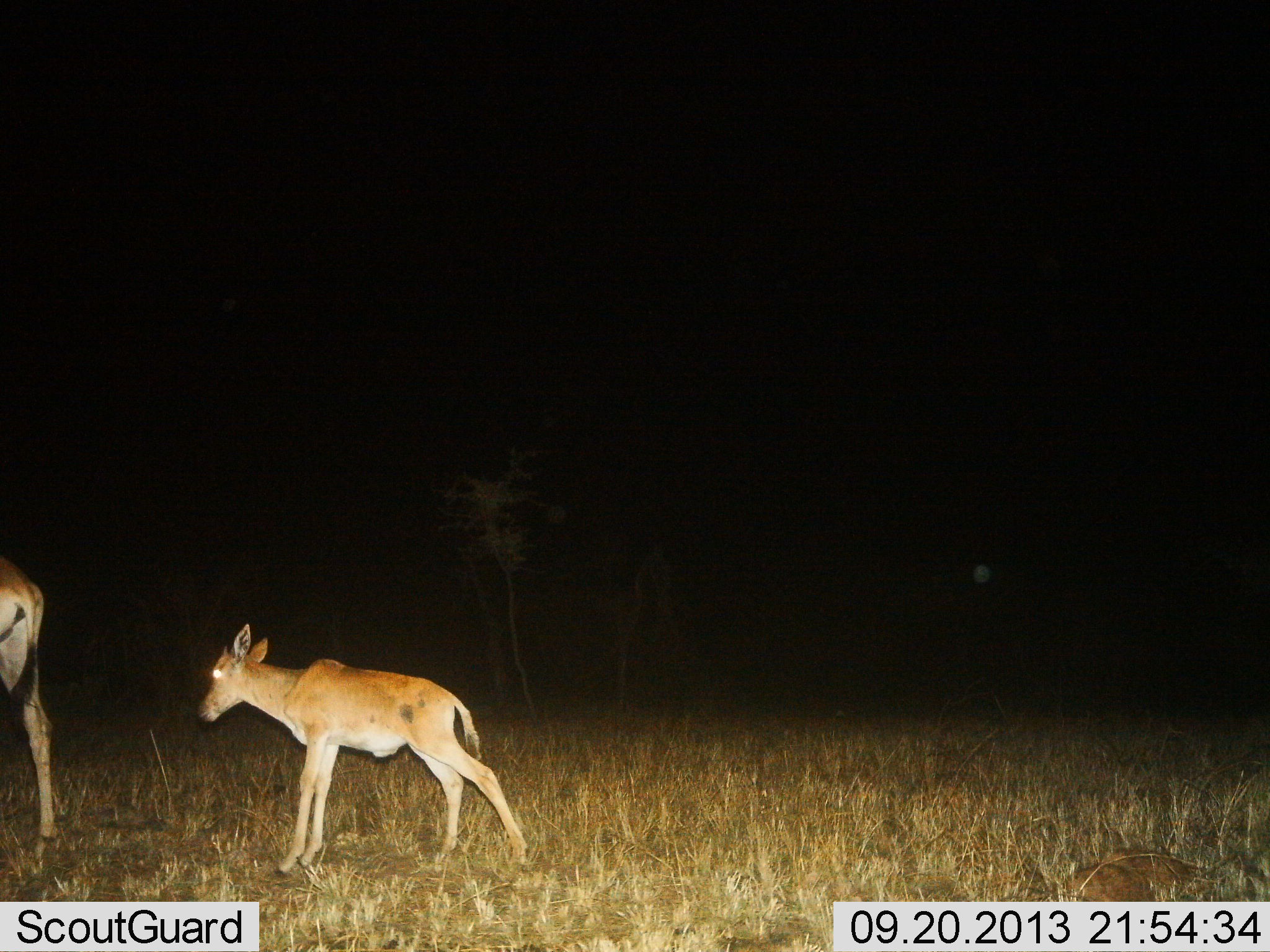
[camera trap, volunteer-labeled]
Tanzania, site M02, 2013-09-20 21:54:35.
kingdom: Animalia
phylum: Chordata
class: Mammalia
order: Artiodactyla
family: Bovidae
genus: Alcelaphus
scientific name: Alcelaphus buselaphus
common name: hartebeest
Hartebeest (Alcelaphus buselaphus), count 2. Behavior (volunteer vote fractions): standing 50%, resting 0%, moving 60%, interacting 0%. Young present (vote fraction): 100%. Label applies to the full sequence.